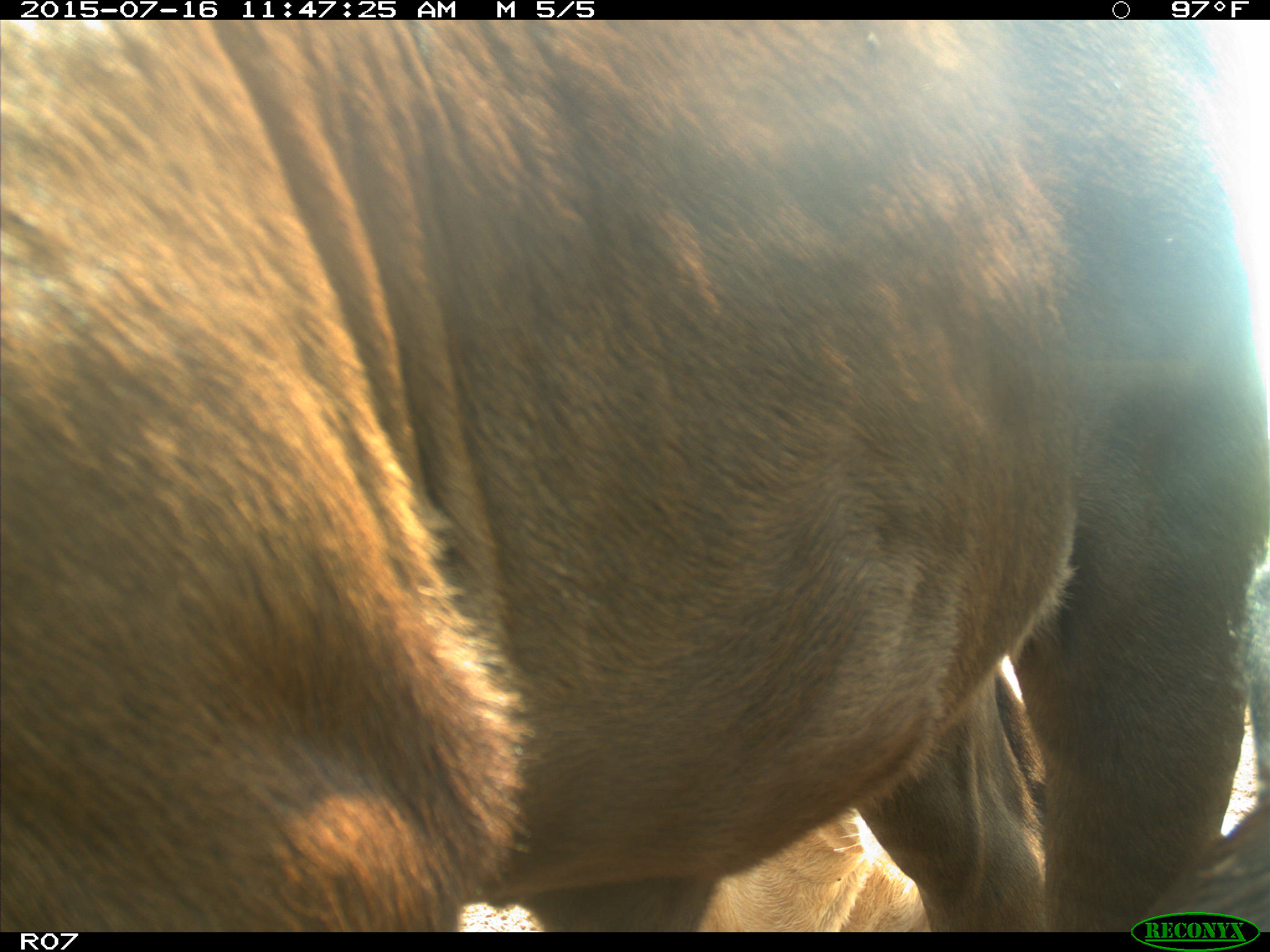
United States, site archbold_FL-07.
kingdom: Animalia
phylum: Chordata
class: Mammalia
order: Artiodactyla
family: Bovidae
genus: Bos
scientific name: Bos taurus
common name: domestic cow